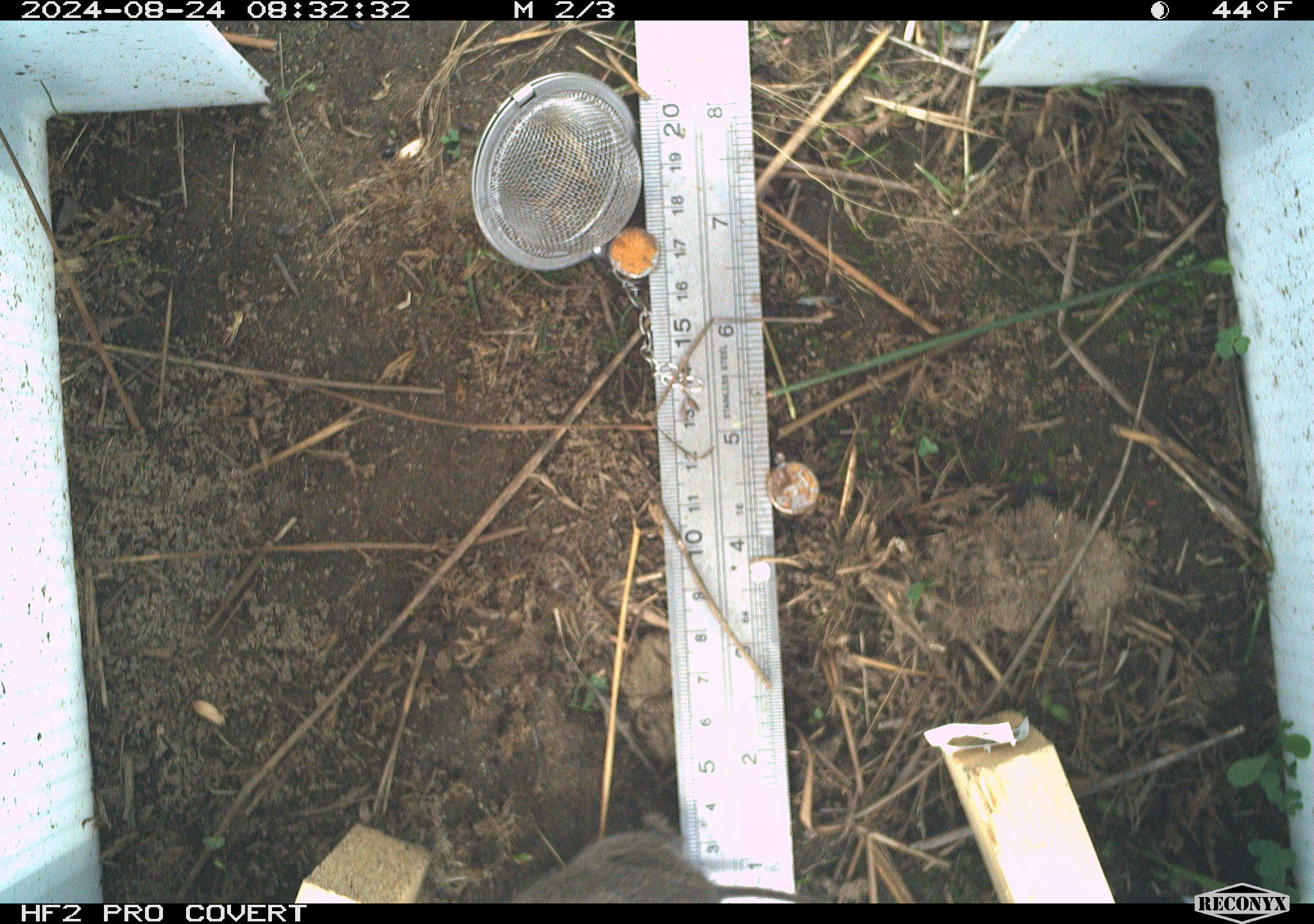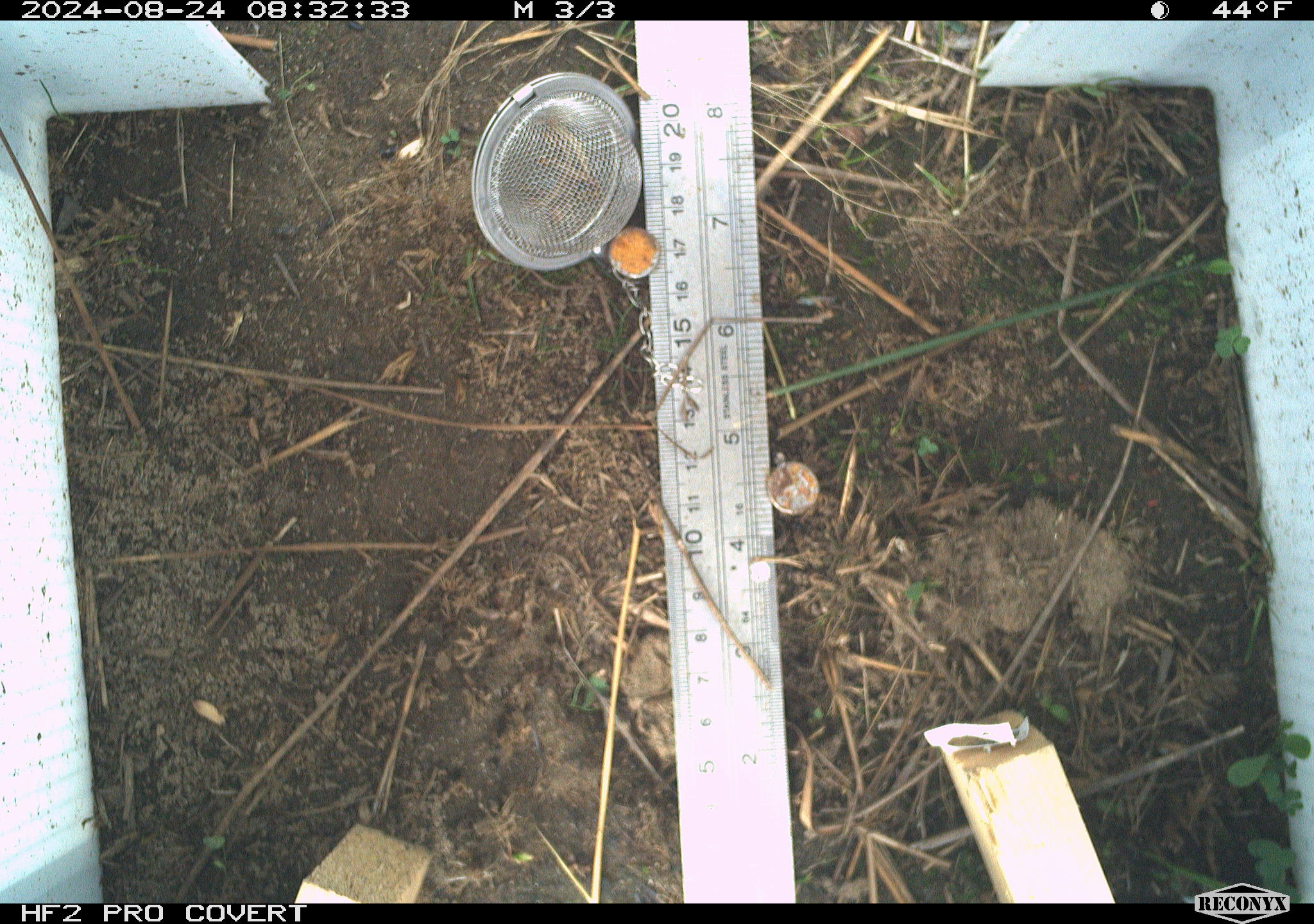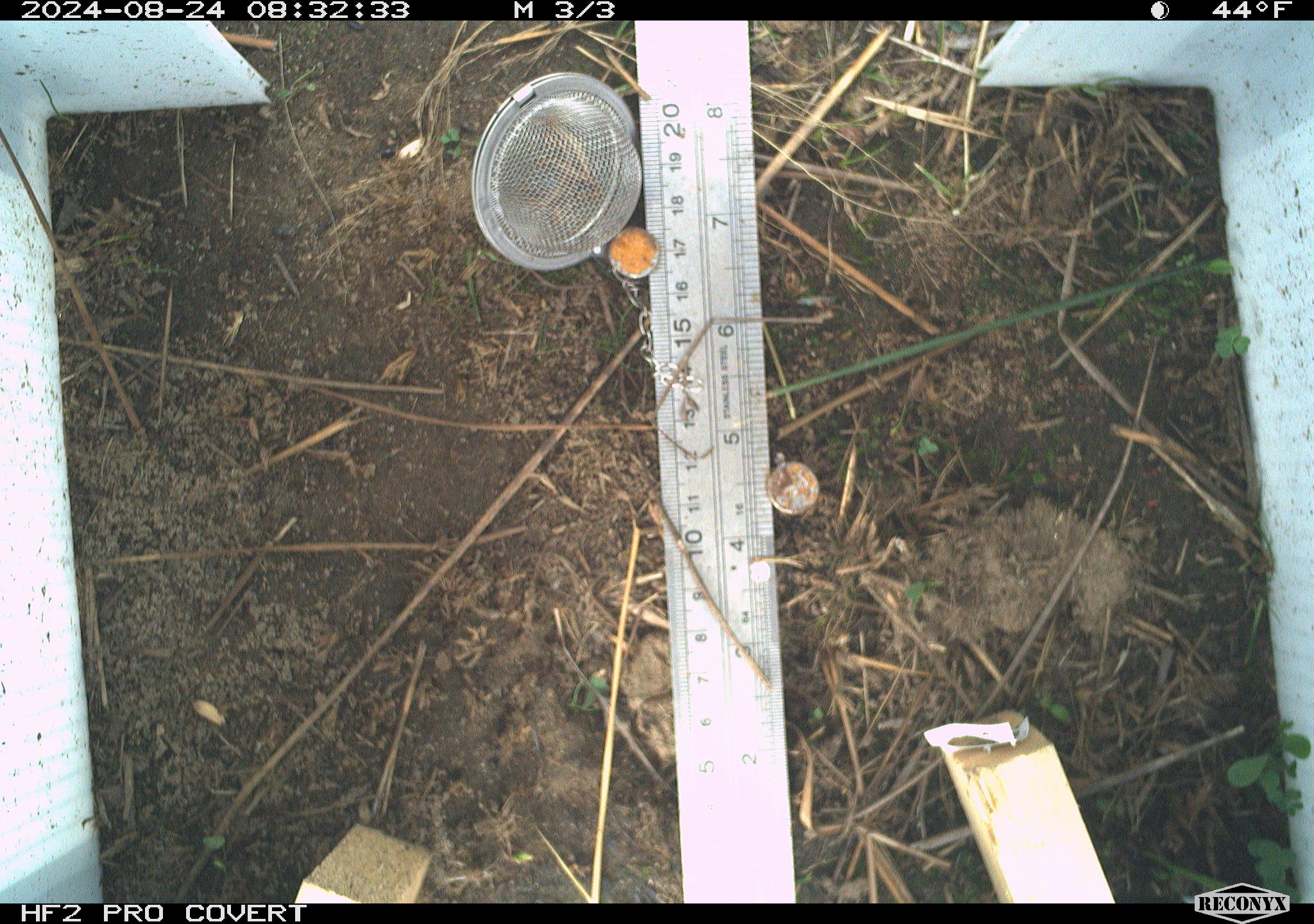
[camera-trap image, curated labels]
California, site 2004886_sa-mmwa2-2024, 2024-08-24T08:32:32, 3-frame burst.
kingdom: Animalia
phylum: Chordata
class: Mammalia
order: Rodentia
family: Cricetidae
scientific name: Arvicolinae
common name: voles, lemmings, and muskrats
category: arvicolinae subfamily